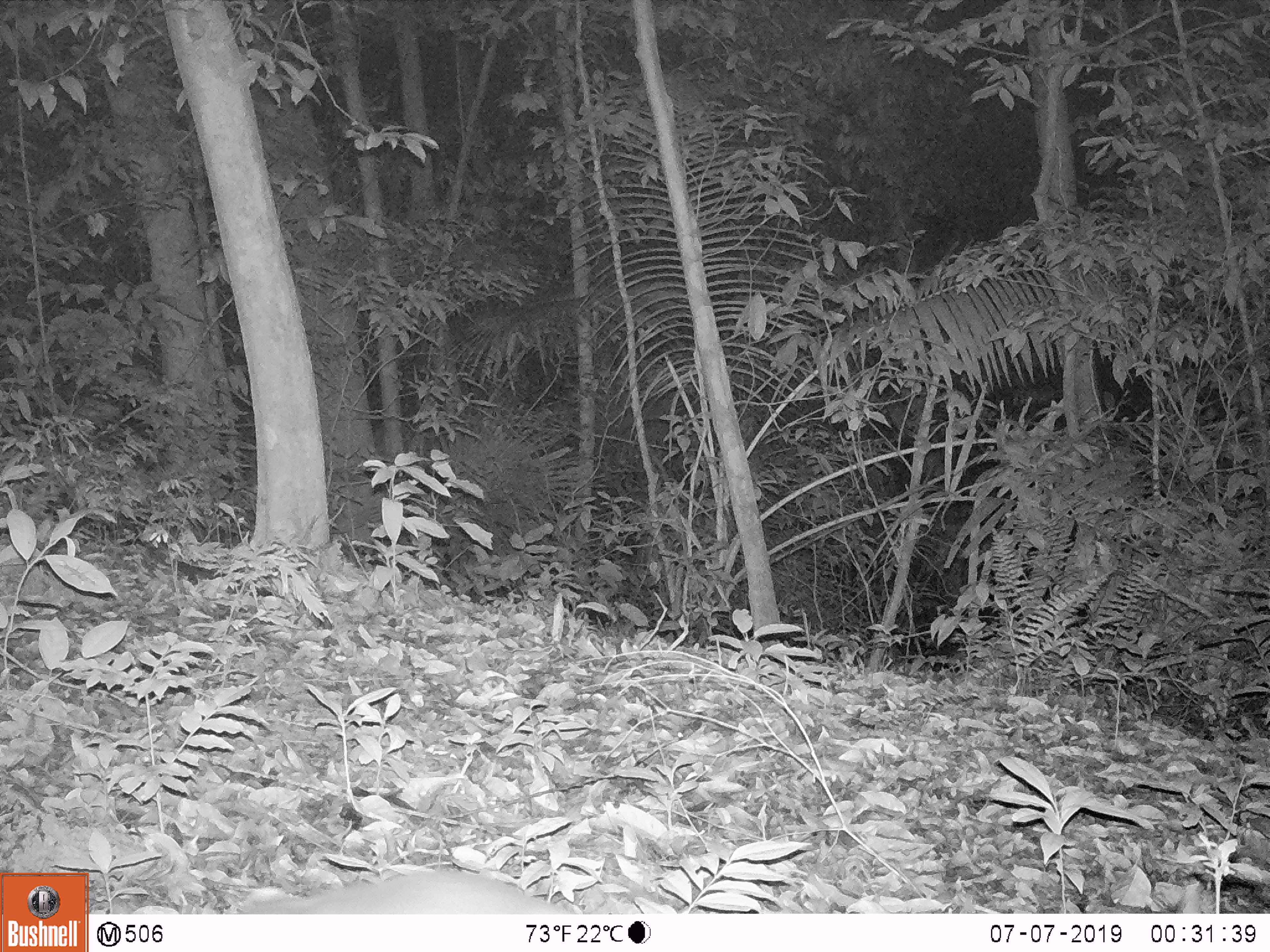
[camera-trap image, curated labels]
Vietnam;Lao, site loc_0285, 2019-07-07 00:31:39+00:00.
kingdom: Animalia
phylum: Chordata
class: Mammalia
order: Carnivora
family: Mustelidae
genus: Melogale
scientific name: Melogale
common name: ferret badger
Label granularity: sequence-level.